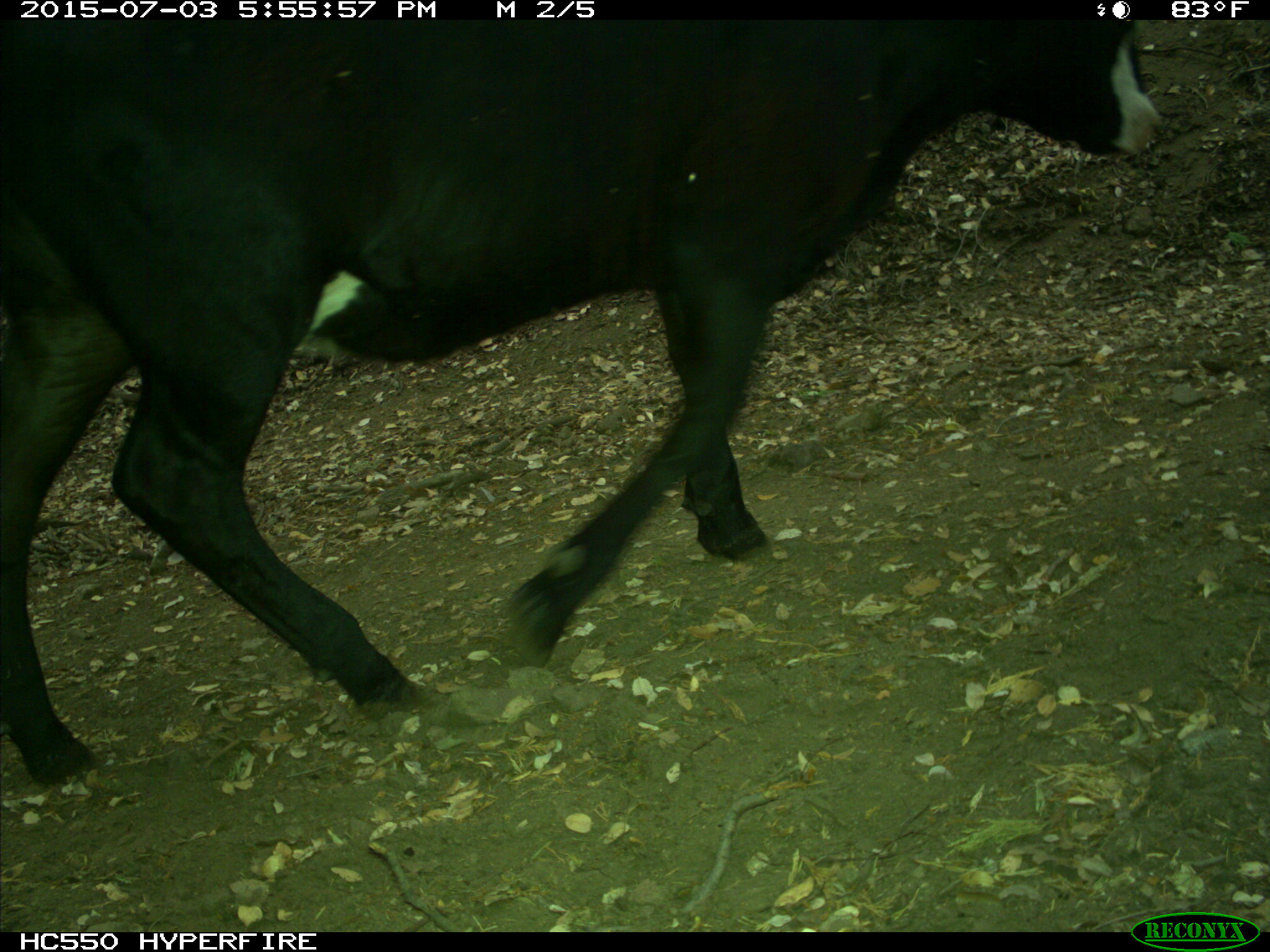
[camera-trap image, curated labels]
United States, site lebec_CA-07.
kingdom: Animalia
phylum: Chordata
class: Mammalia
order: Artiodactyla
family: Bovidae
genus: Bos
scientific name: Bos taurus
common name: domestic cow